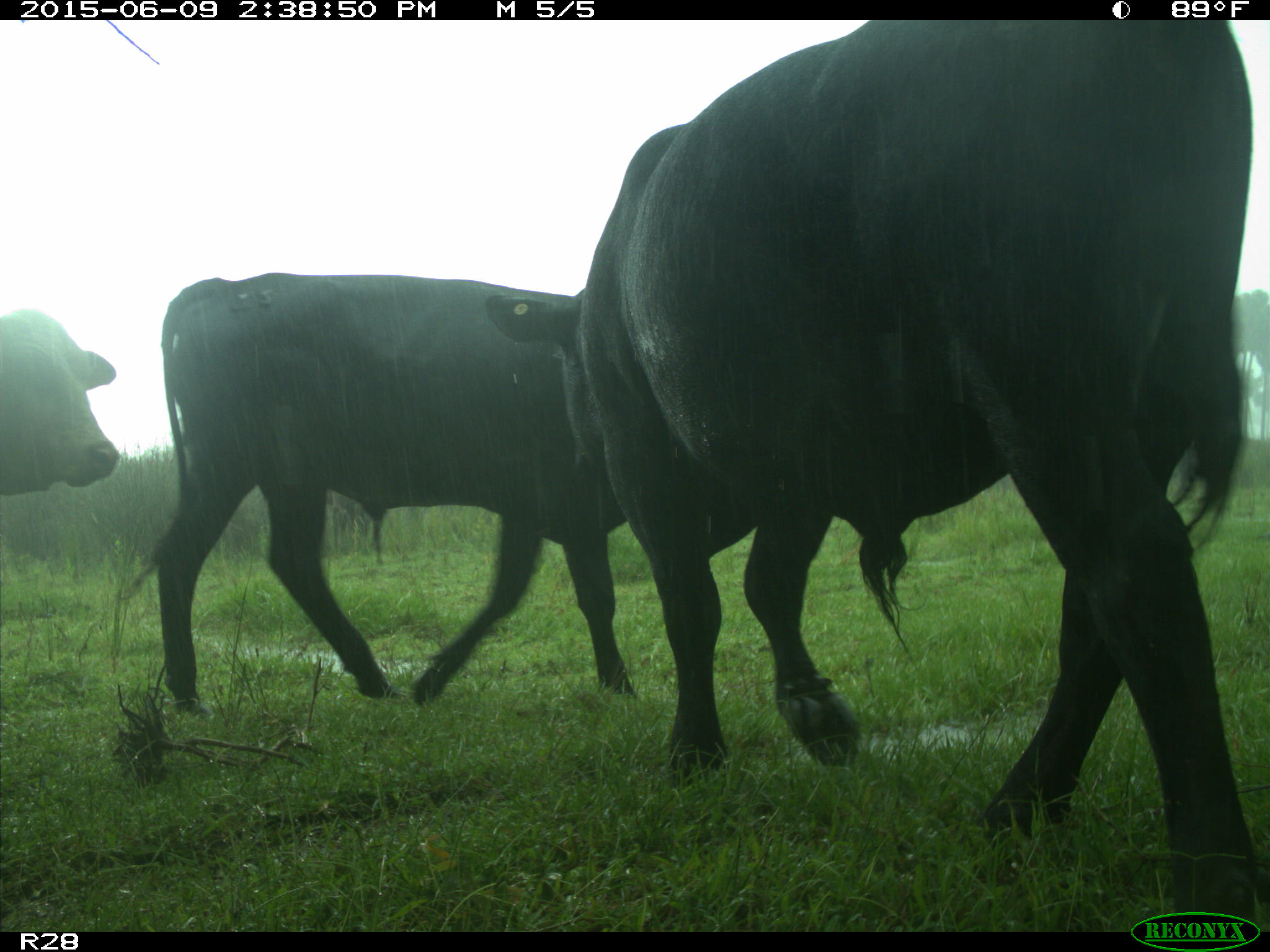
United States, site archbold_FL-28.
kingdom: Animalia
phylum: Chordata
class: Mammalia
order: Artiodactyla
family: Bovidae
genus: Bos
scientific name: Bos taurus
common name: domestic cow